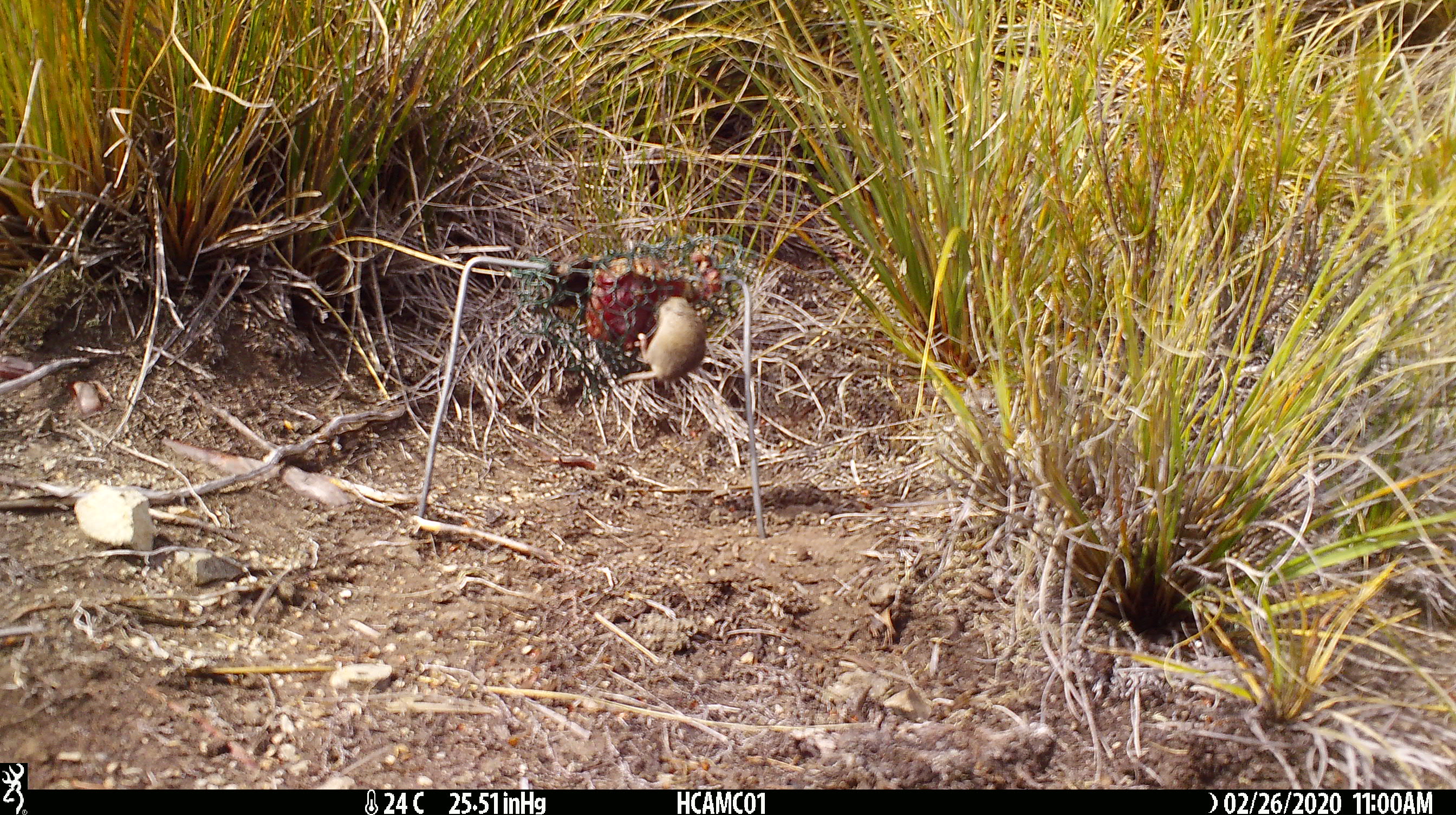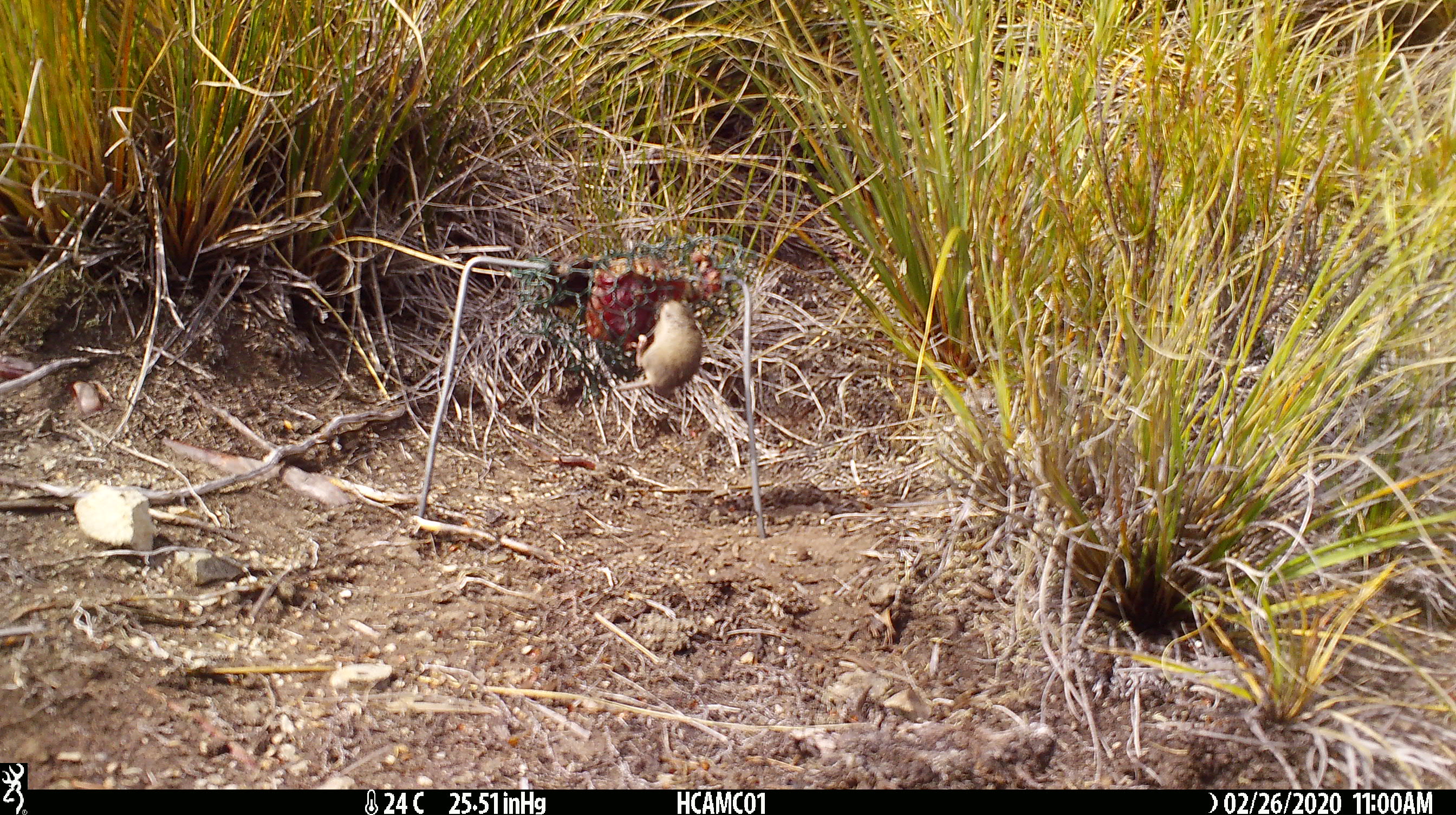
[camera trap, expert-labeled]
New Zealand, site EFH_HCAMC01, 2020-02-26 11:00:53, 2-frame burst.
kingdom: Animalia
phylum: Chordata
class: Mammalia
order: Rodentia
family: Muridae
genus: Mus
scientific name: Mus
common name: mouse